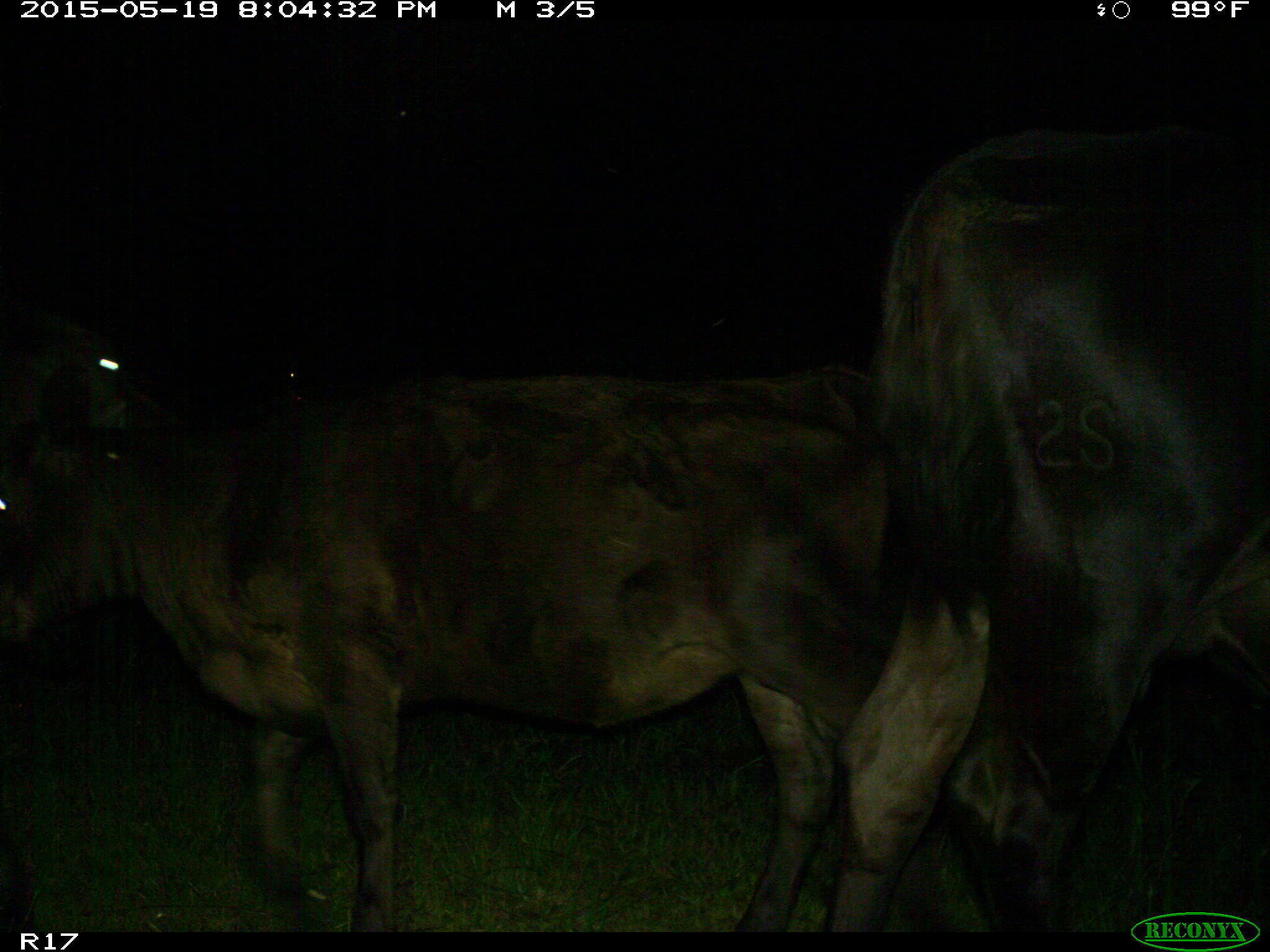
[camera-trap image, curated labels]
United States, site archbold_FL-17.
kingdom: Animalia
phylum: Chordata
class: Mammalia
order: Artiodactyla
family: Bovidae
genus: Bos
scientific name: Bos taurus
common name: domestic cow